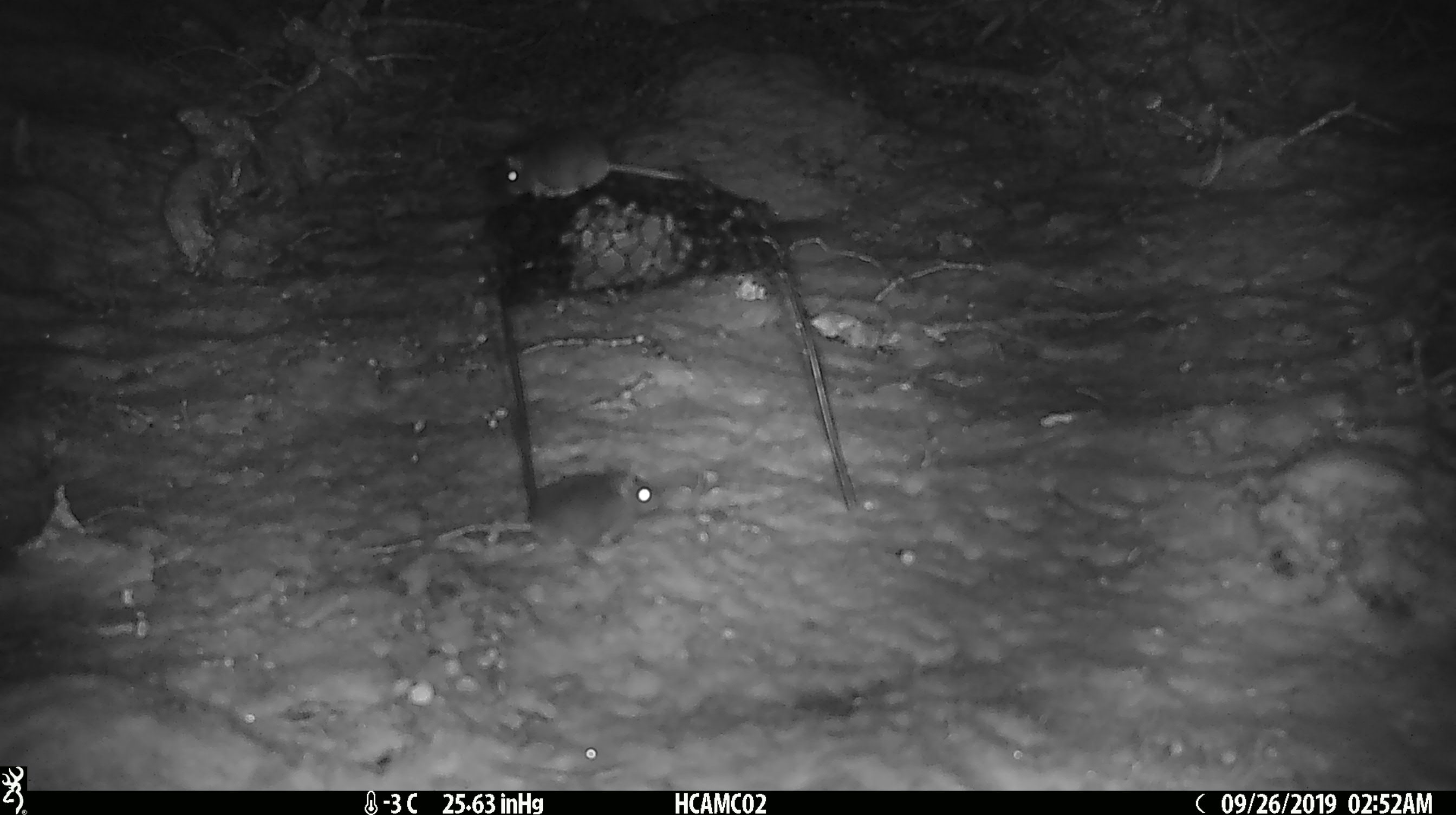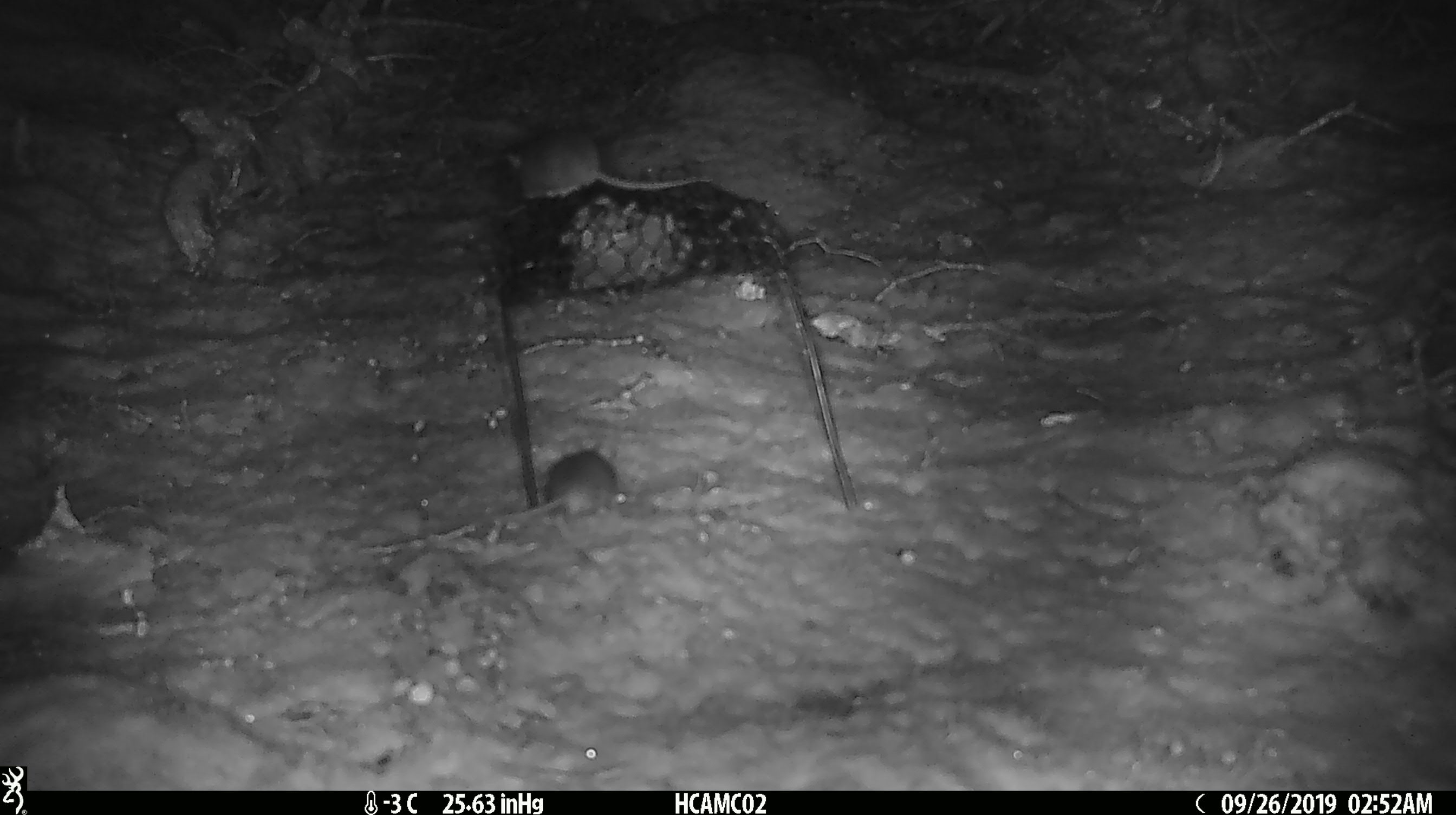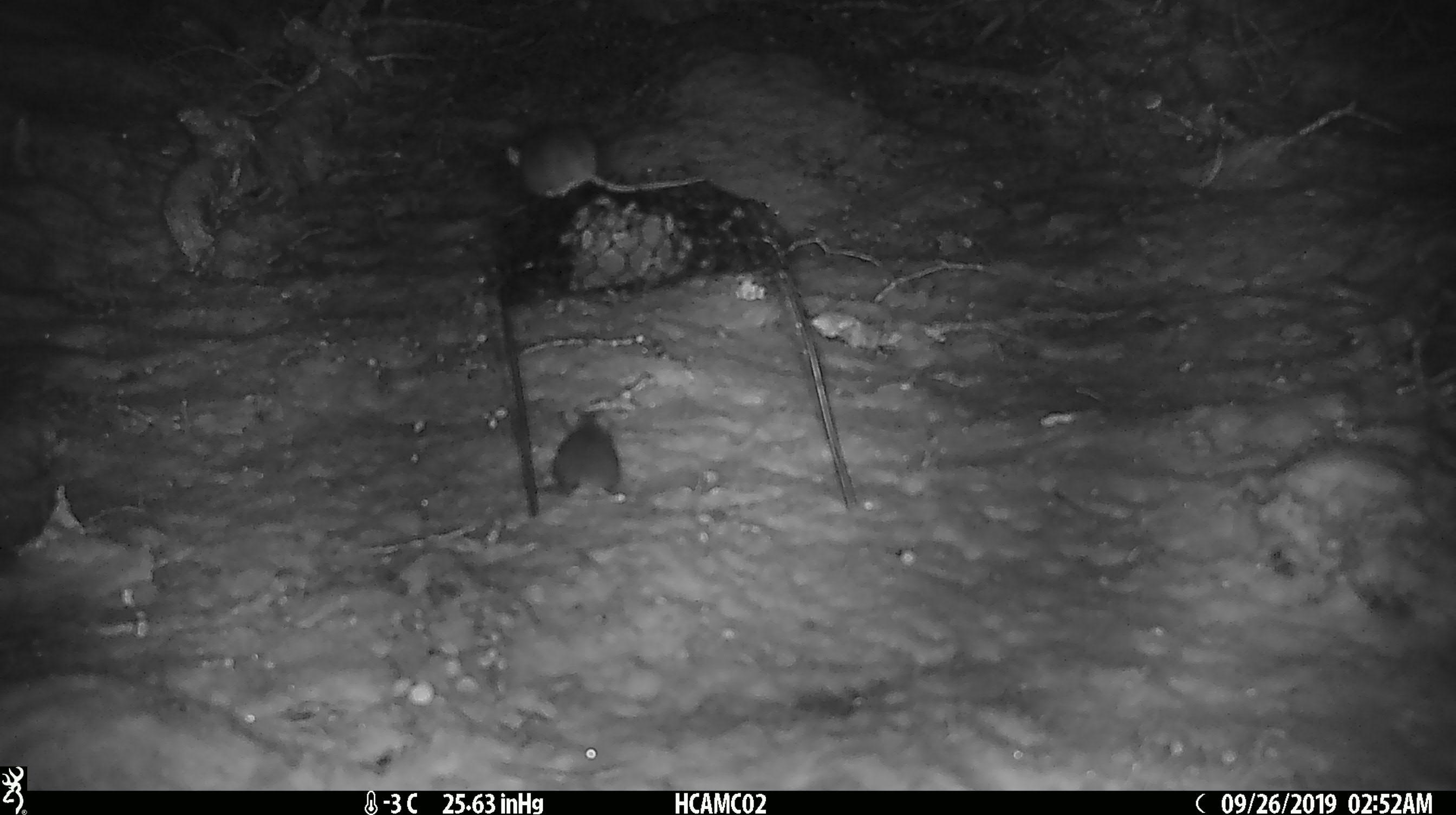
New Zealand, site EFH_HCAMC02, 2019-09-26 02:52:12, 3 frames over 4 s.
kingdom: Animalia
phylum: Chordata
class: Mammalia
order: Rodentia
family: Muridae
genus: Mus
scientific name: Mus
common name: mouse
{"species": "mouse (Mus)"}